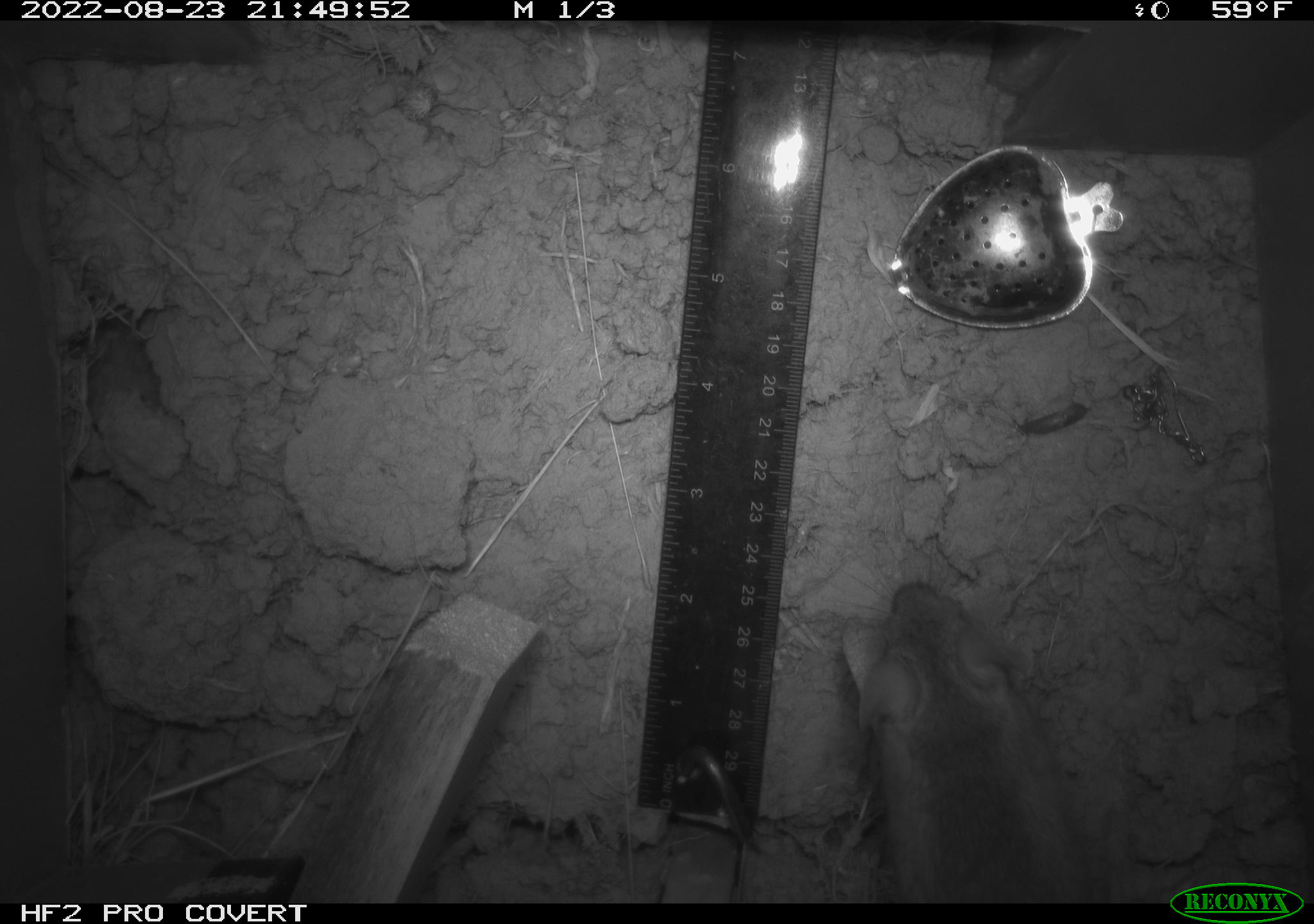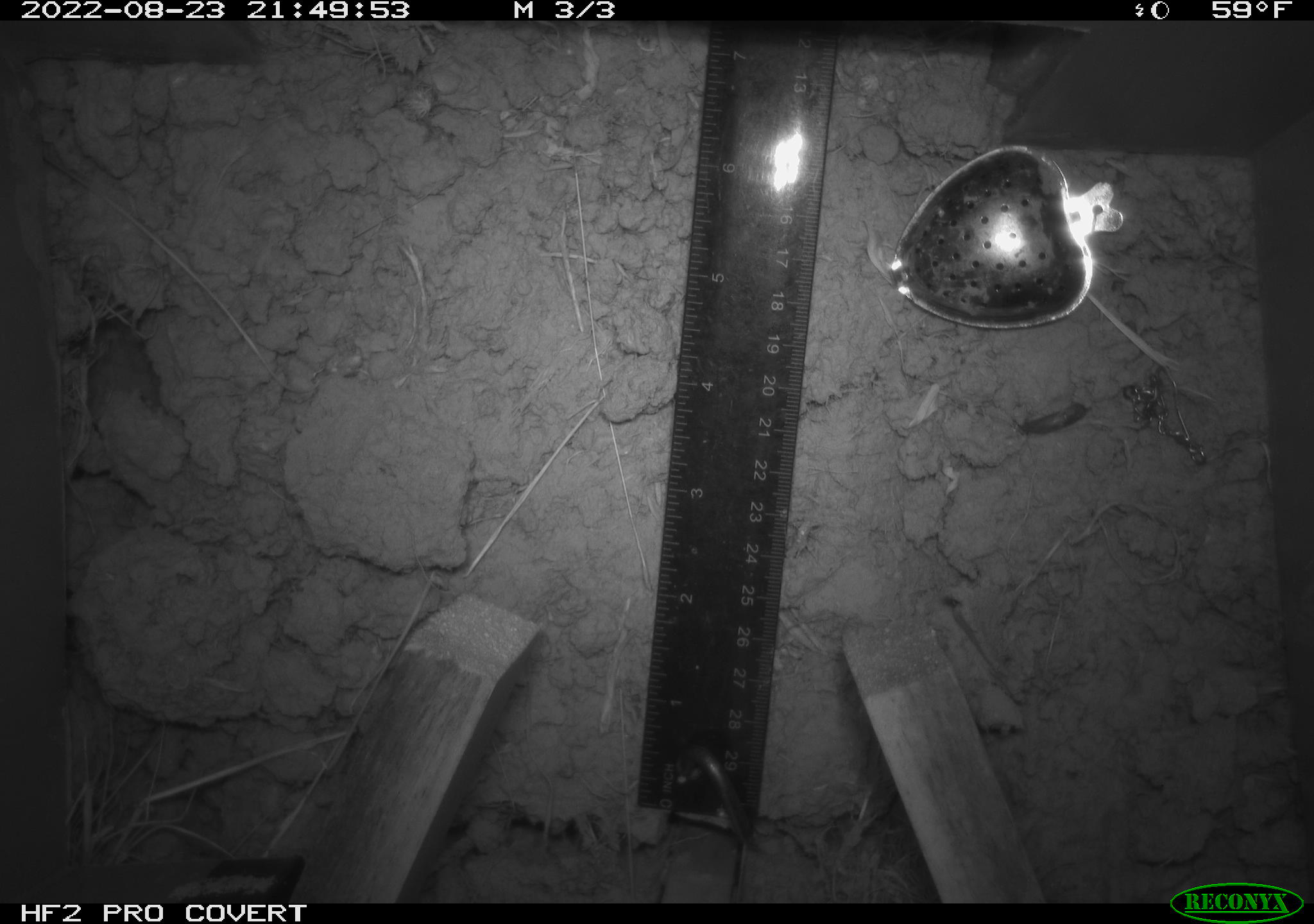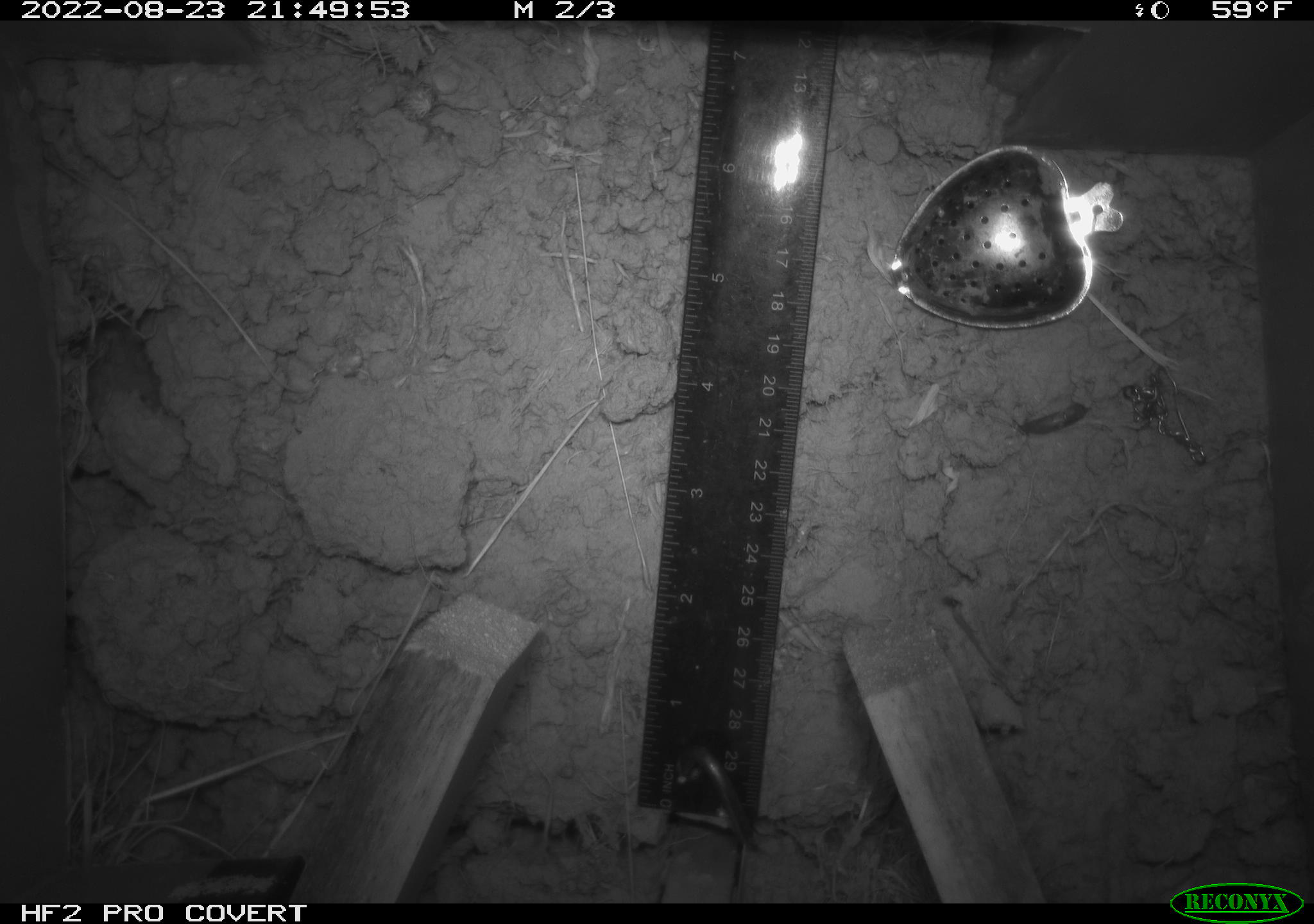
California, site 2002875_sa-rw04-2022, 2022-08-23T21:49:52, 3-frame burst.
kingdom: Animalia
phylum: Chordata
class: Mammalia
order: Rodentia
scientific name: Rodentia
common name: mouse species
Mouse species (Rodentia).